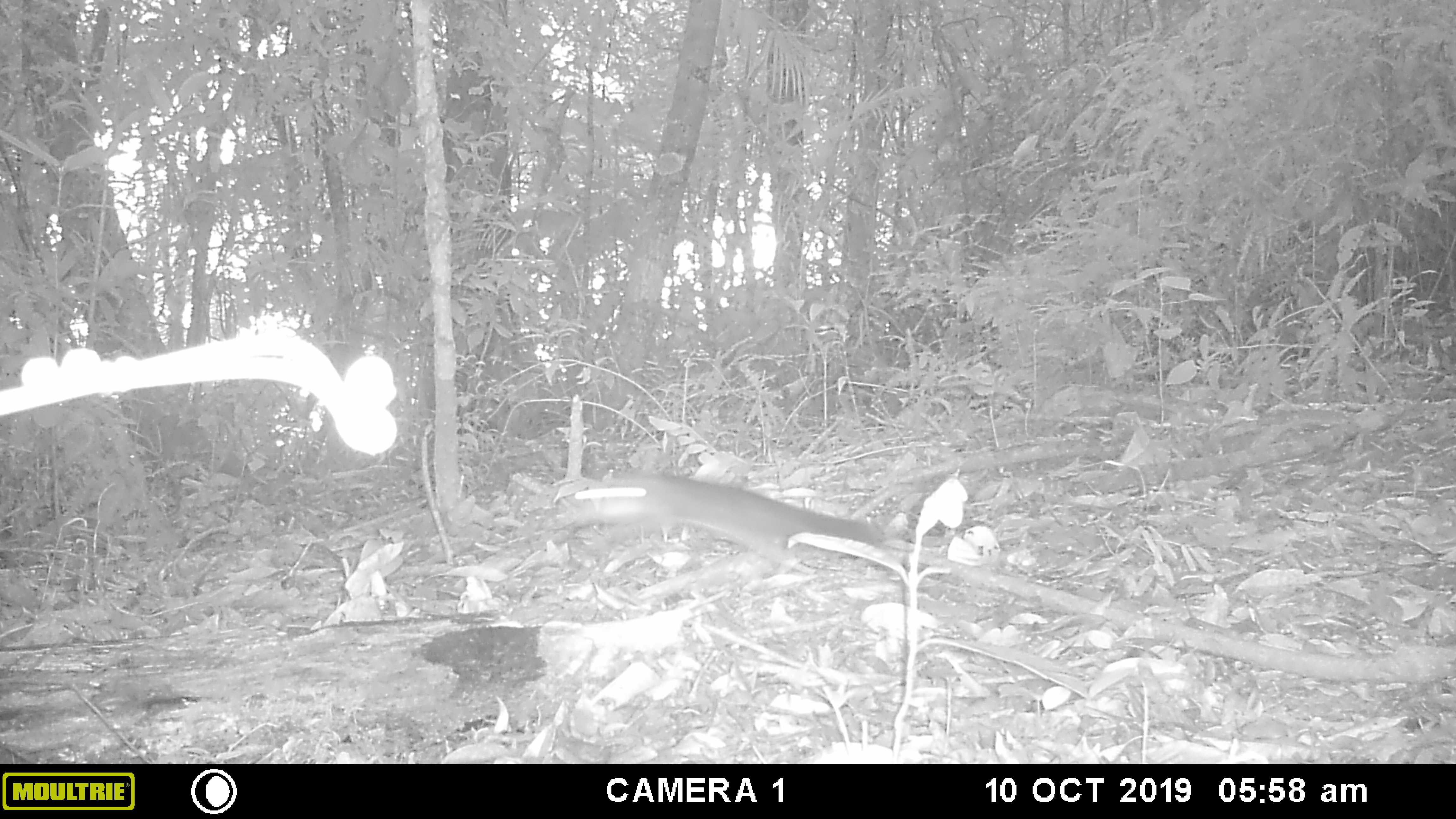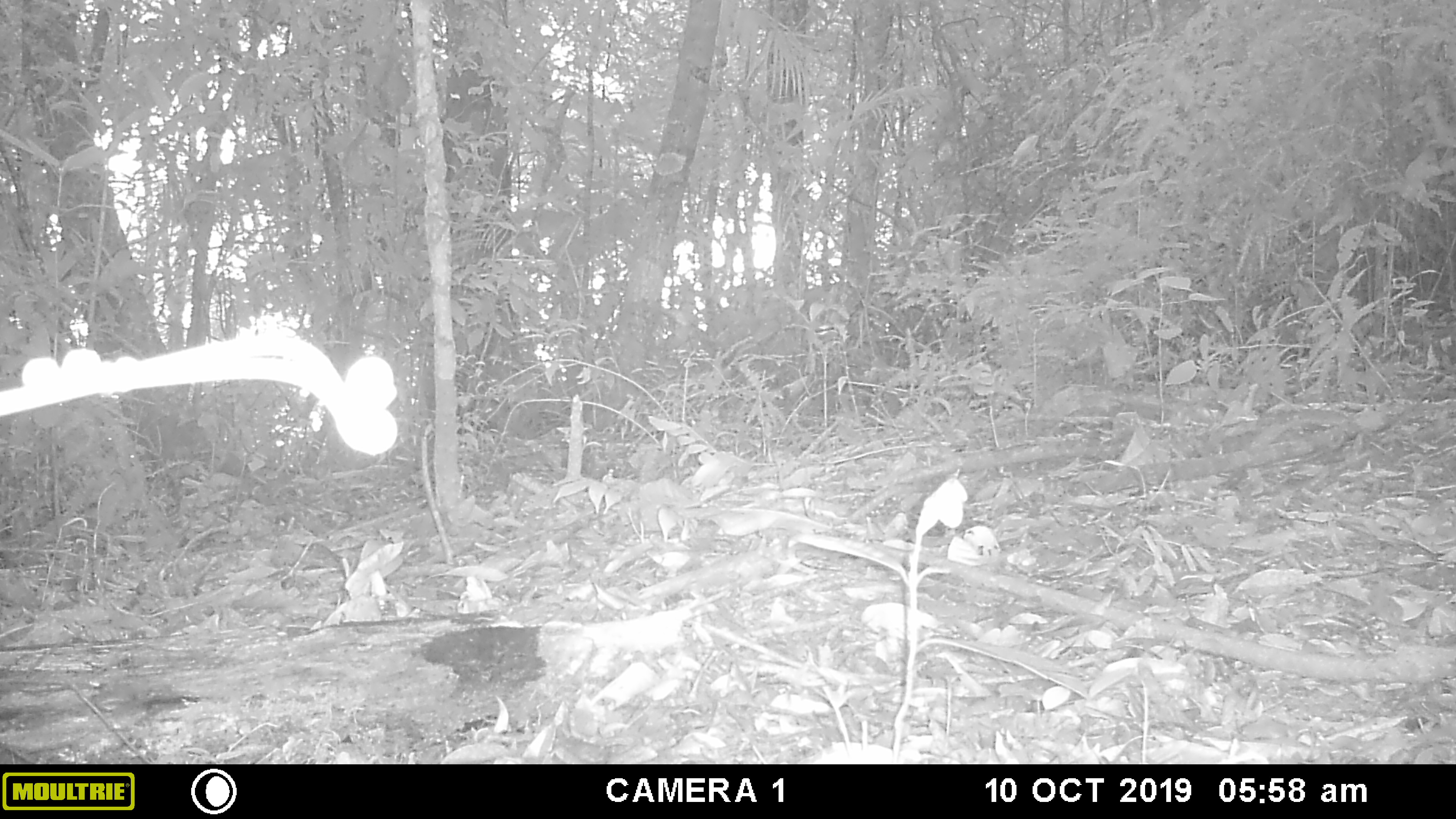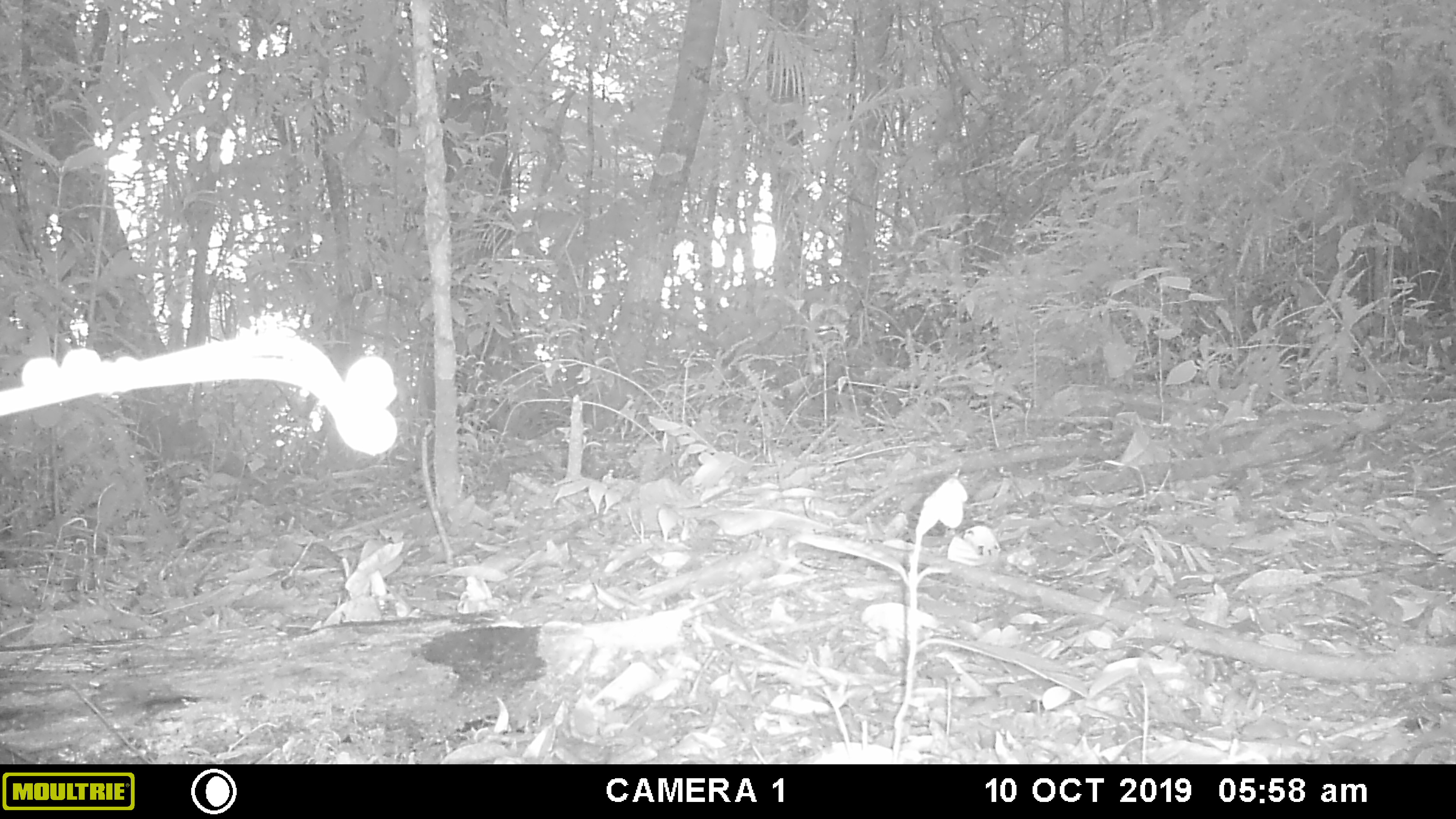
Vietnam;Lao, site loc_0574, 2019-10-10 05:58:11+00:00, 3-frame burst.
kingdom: Animalia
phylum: Chordata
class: Mammalia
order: Rodentia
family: Sciuridae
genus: Dremomys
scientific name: Dremomys rufigenis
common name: red-cheeked squirrel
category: red cheeked squirrel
Red cheeked squirrel (red-cheeked squirrel) (Dremomys rufigenis). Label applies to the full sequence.